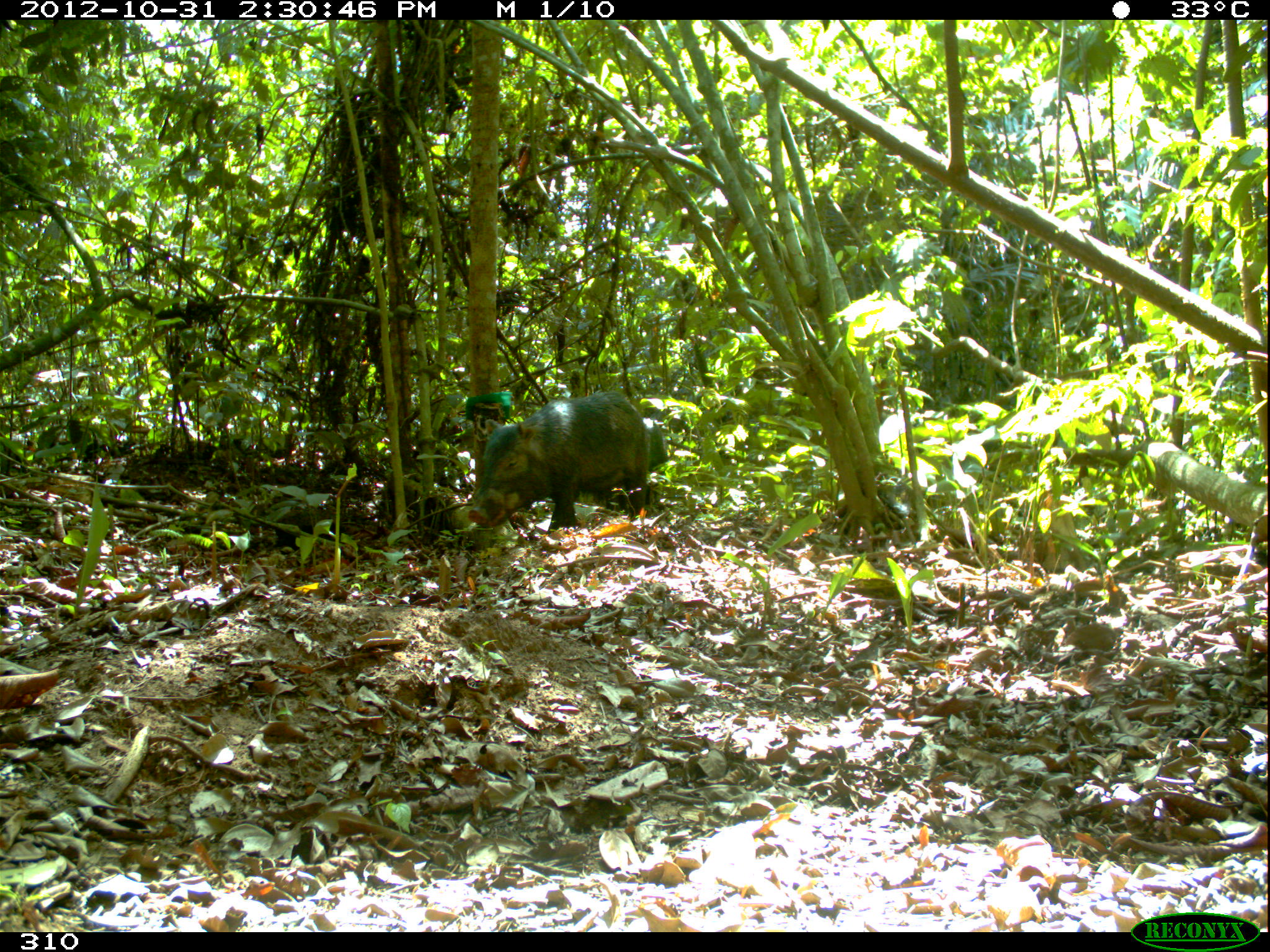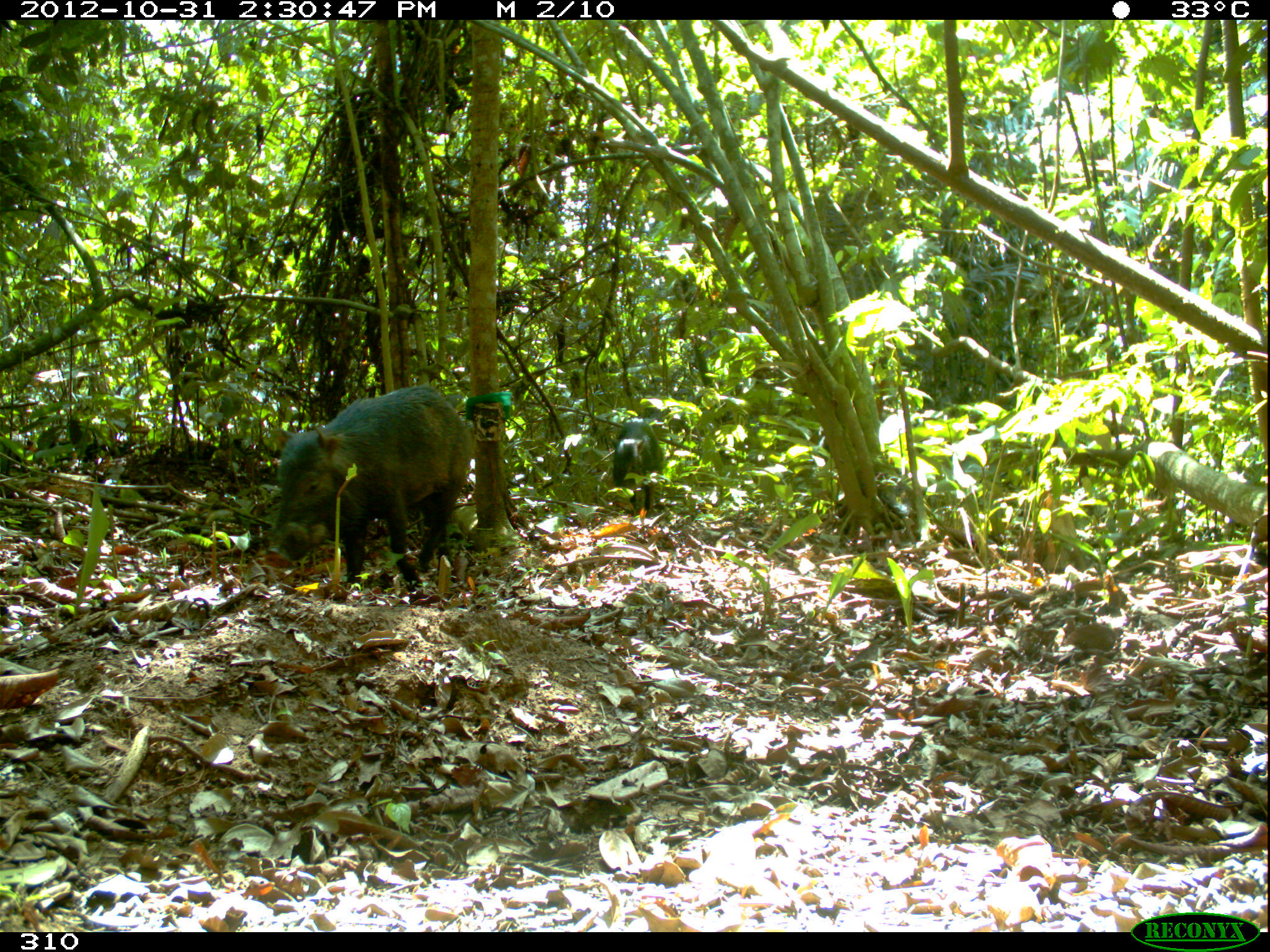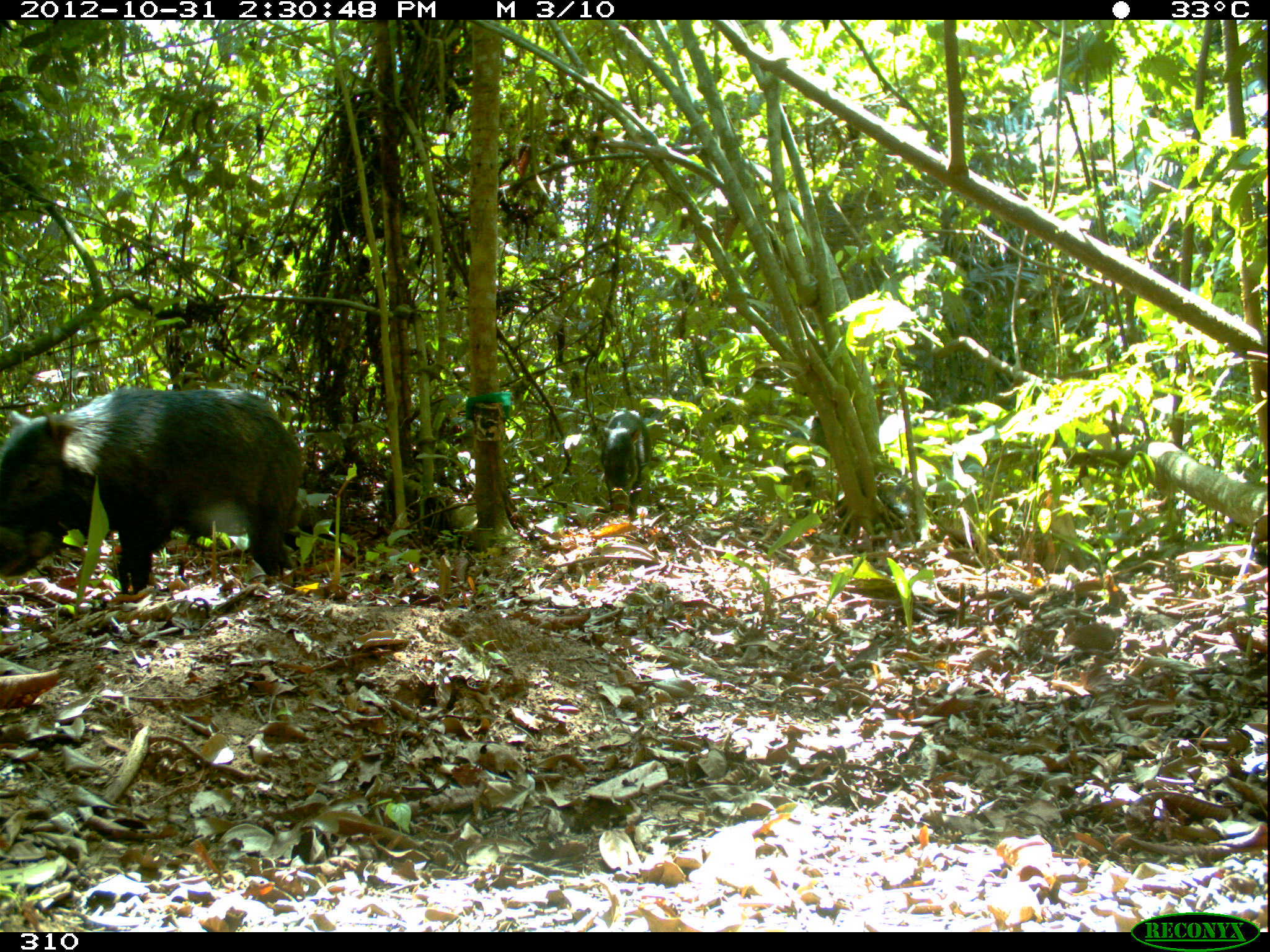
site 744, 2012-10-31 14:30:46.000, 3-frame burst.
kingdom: Animalia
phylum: Chordata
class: Mammalia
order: Artiodactyla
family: Tayassuidae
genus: Tayassu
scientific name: Tayassu pecari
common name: white-lipped peccary